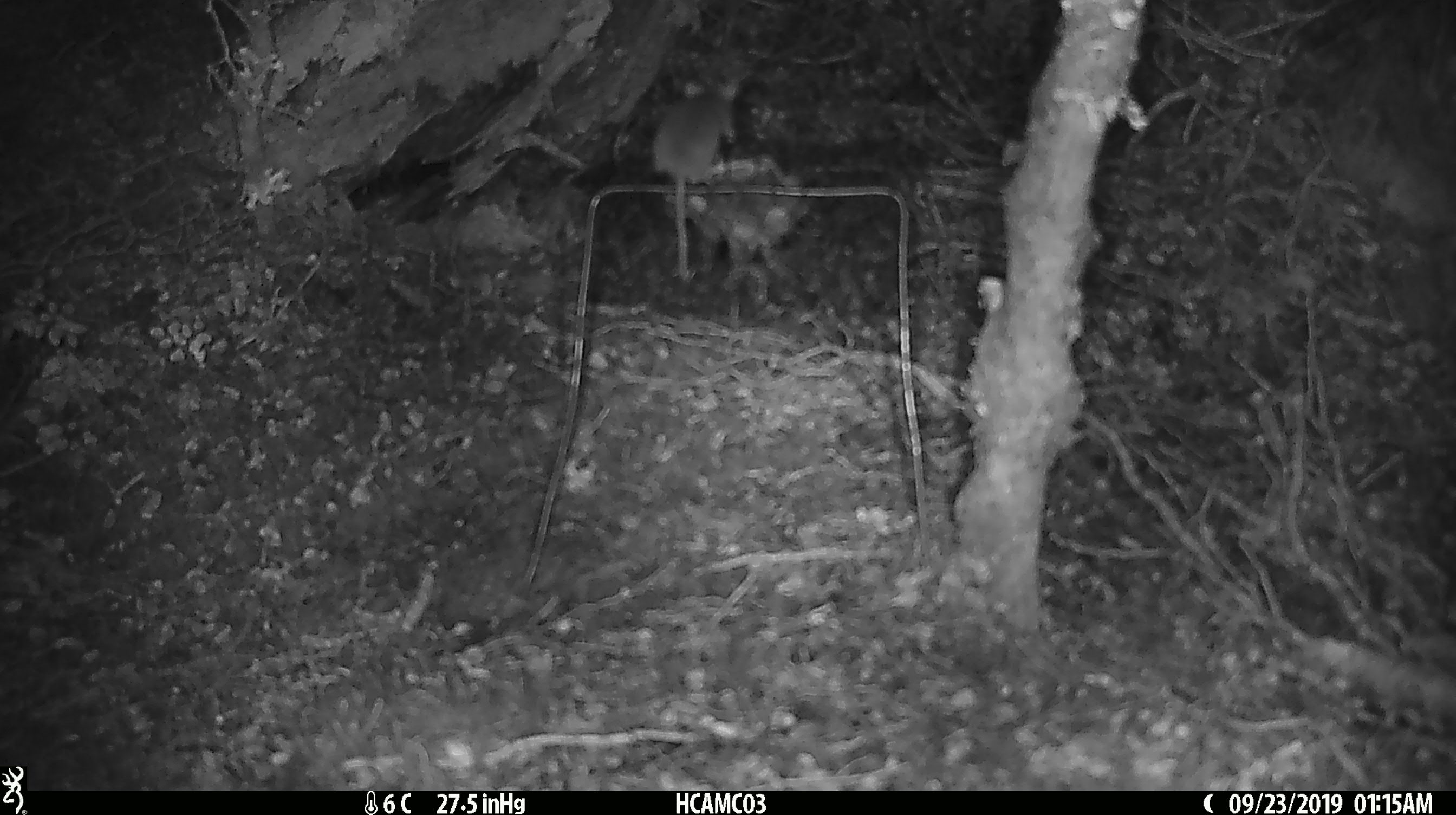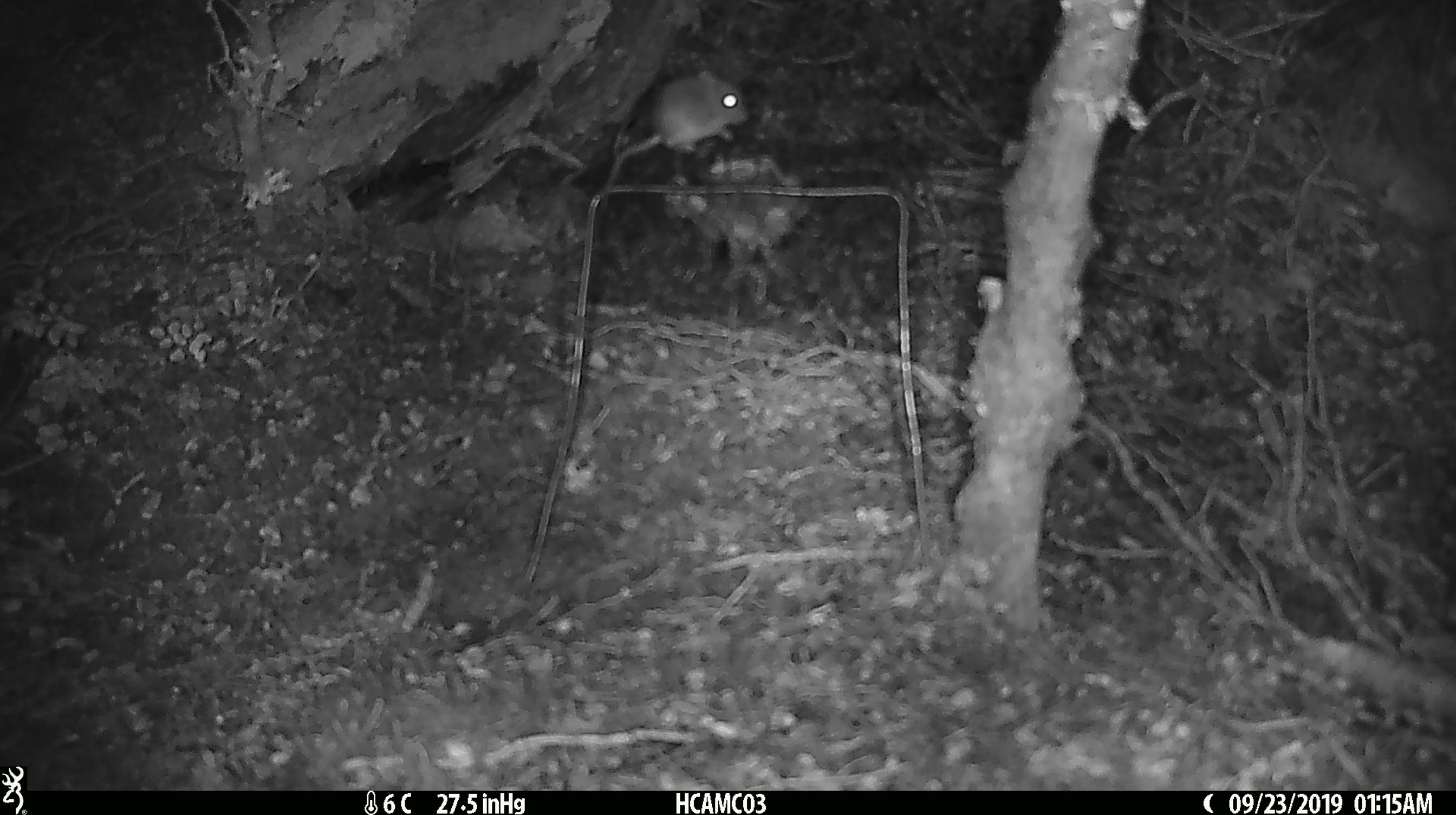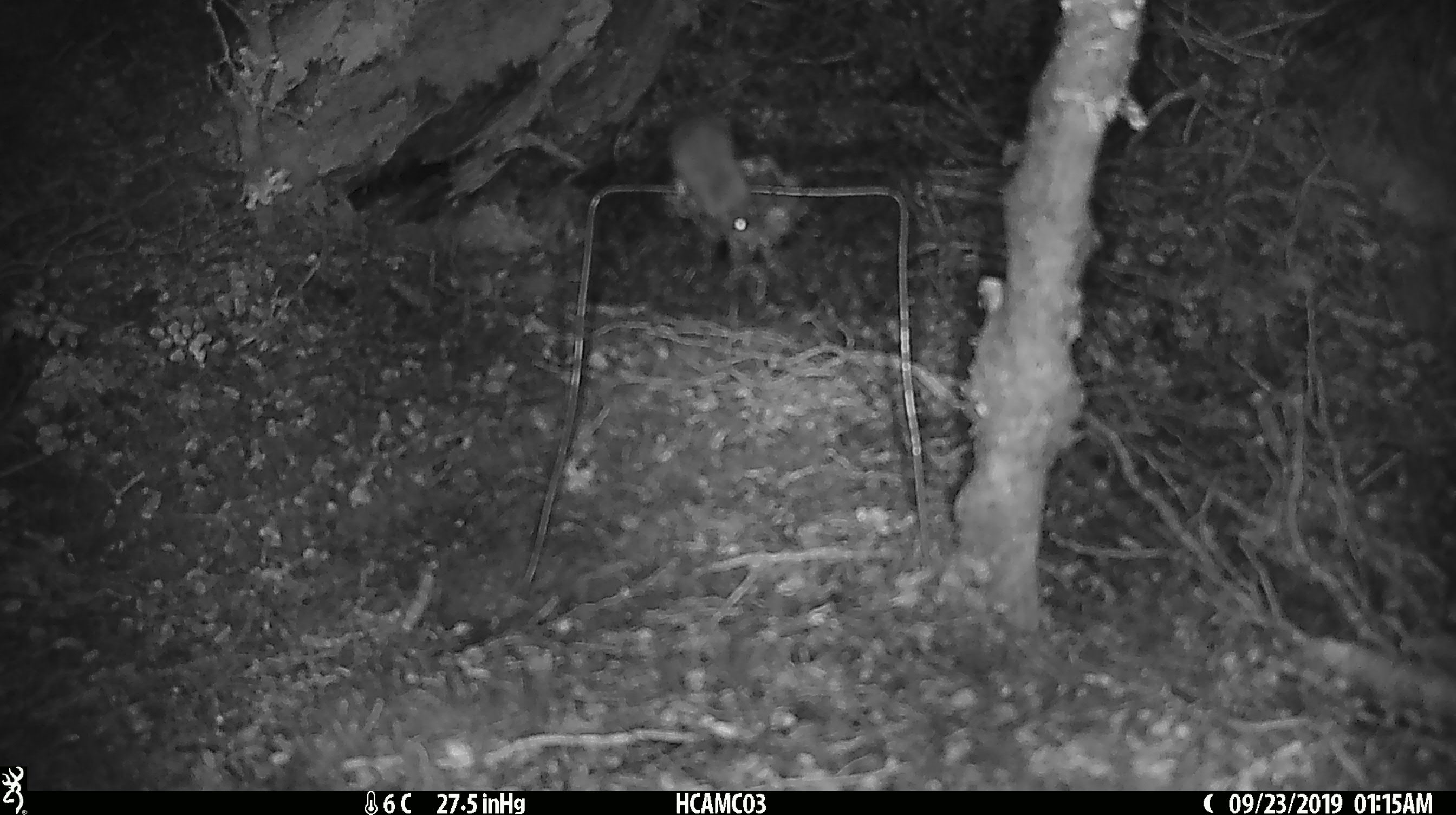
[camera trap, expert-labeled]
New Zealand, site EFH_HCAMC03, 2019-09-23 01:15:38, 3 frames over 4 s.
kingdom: Animalia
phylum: Chordata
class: Mammalia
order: Rodentia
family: Muridae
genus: Mus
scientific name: Mus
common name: mouse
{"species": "mouse (Mus)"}